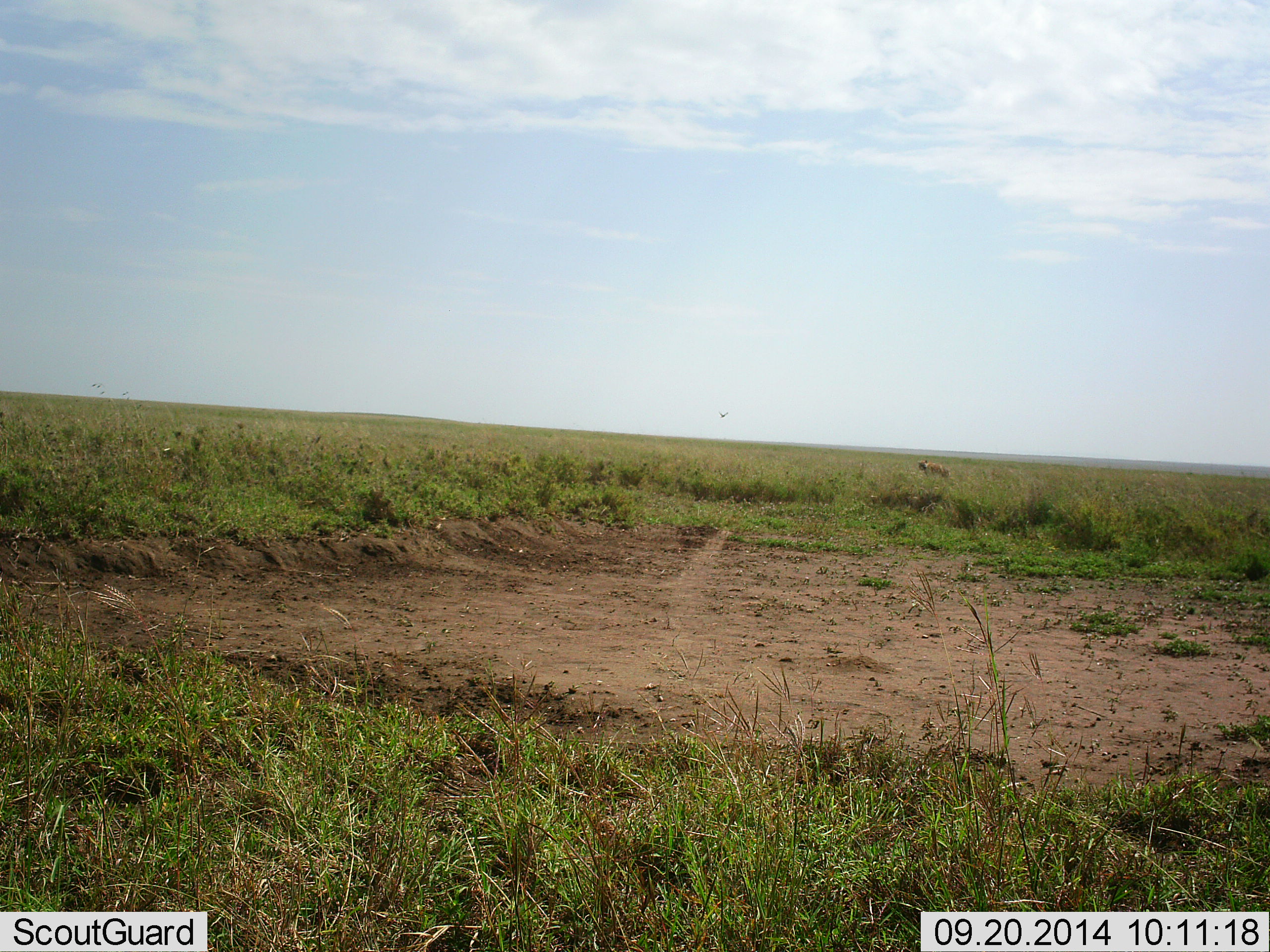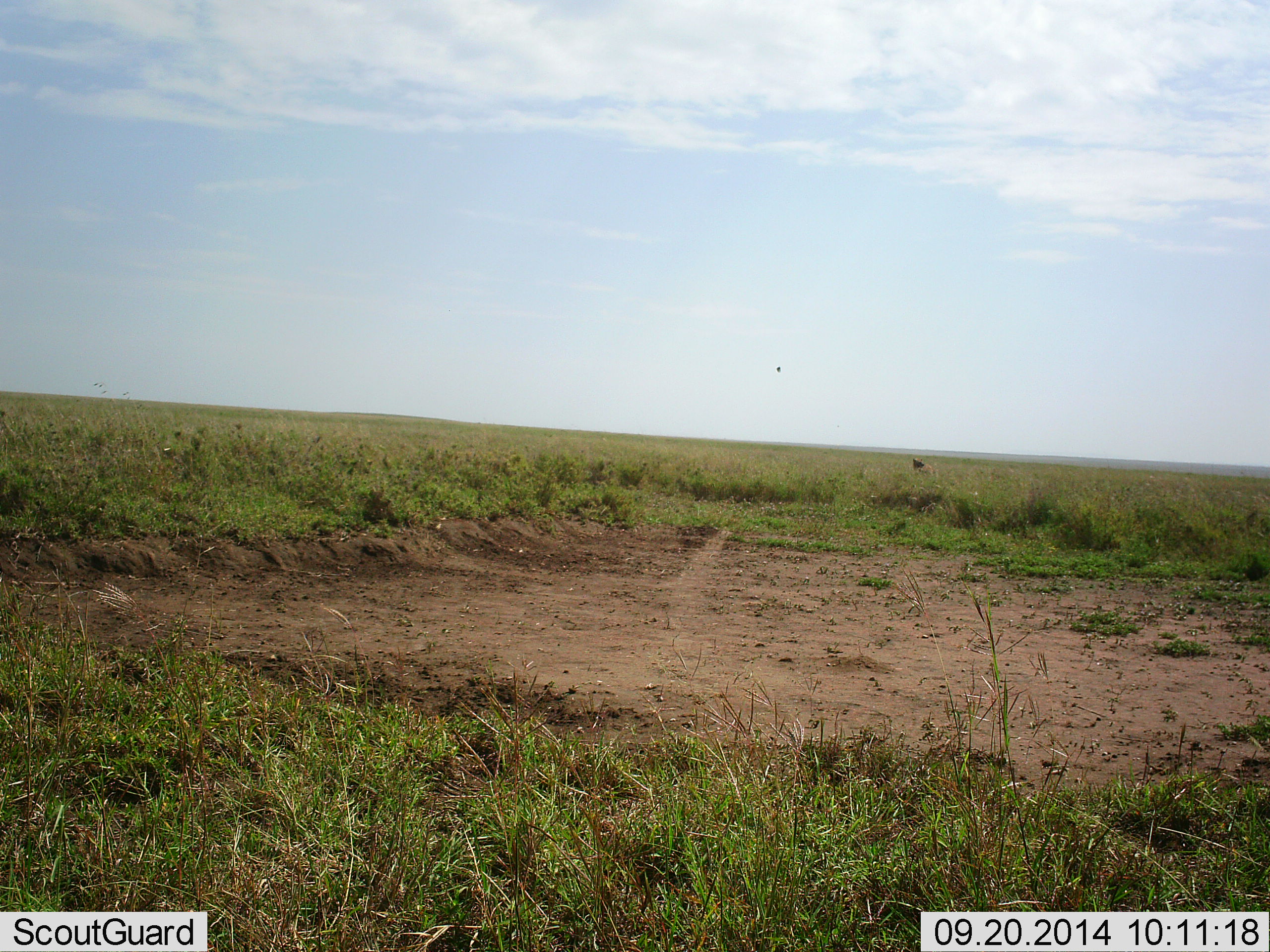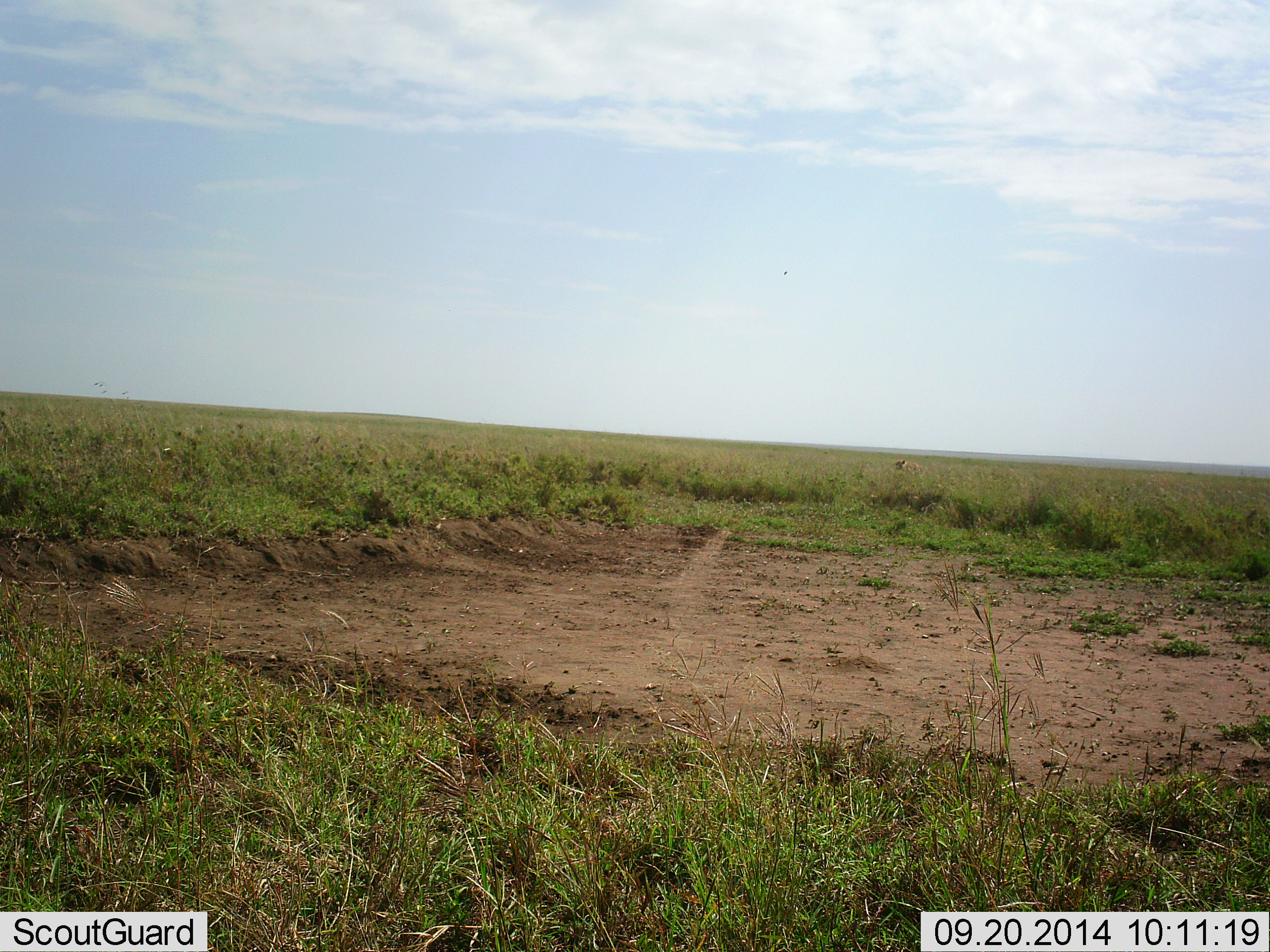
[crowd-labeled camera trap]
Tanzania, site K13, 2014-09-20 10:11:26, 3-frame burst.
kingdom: Animalia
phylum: Chordata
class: Mammalia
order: Artiodactyla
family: Bovidae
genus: Eudorcas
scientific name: Eudorcas thomsonii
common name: thomson's gazelle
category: gazellethomsons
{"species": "gazellethomsons (thomson's gazelle) (Eudorcas thomsonii)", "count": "1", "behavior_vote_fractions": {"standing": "33%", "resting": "0%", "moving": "33%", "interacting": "0%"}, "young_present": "0%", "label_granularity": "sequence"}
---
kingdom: Animalia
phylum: Chordata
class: Aves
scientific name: Aves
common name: bird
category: otherbird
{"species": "otherbird (bird) (Aves)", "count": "1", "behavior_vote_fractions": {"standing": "0%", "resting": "0%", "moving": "86%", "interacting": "14%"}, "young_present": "0%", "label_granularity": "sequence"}